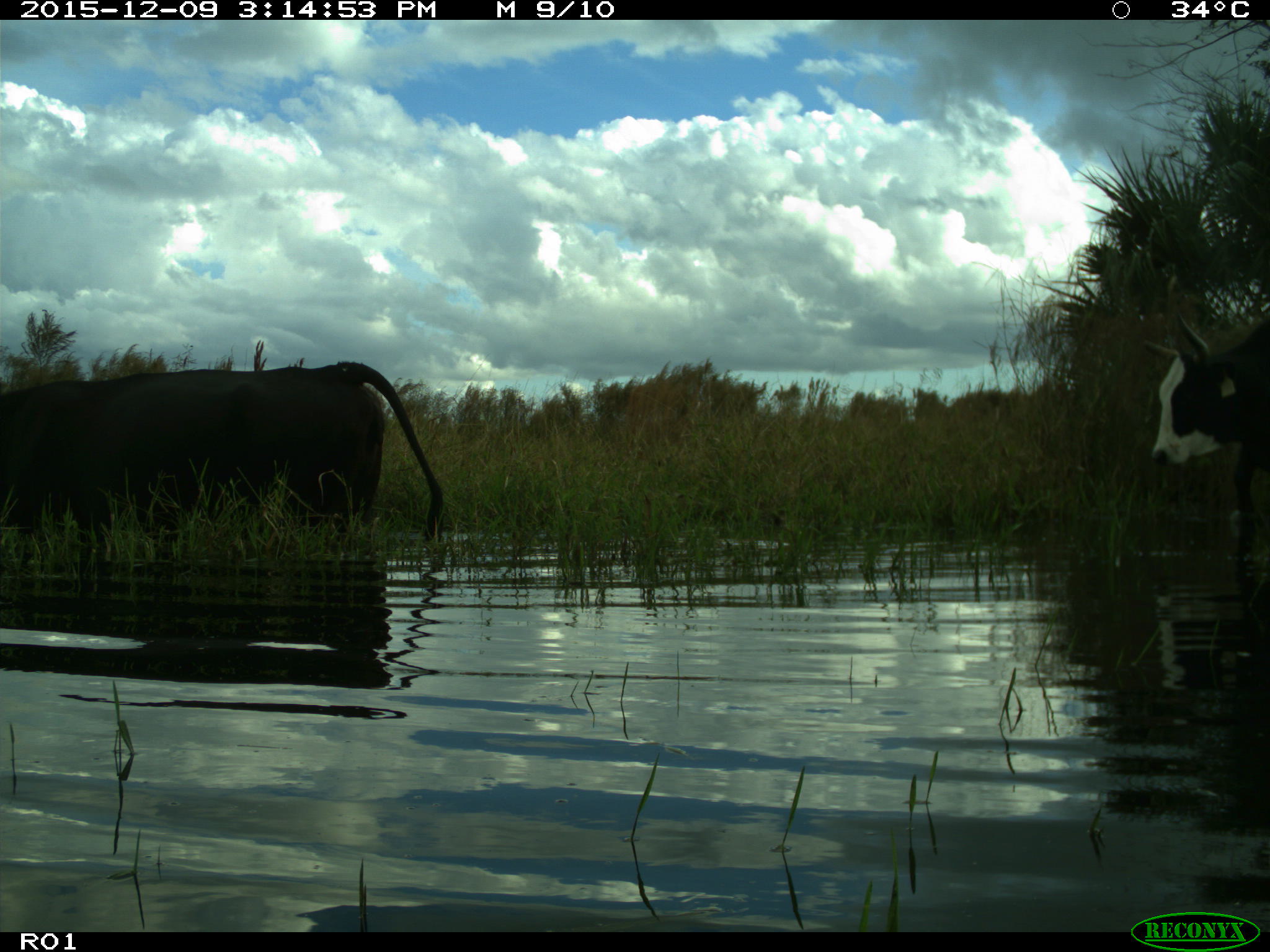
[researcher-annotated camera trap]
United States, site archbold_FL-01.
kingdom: Animalia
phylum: Chordata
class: Mammalia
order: Artiodactyla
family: Bovidae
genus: Bos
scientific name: Bos taurus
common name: domestic cow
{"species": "Bos taurus (domestic cow)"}